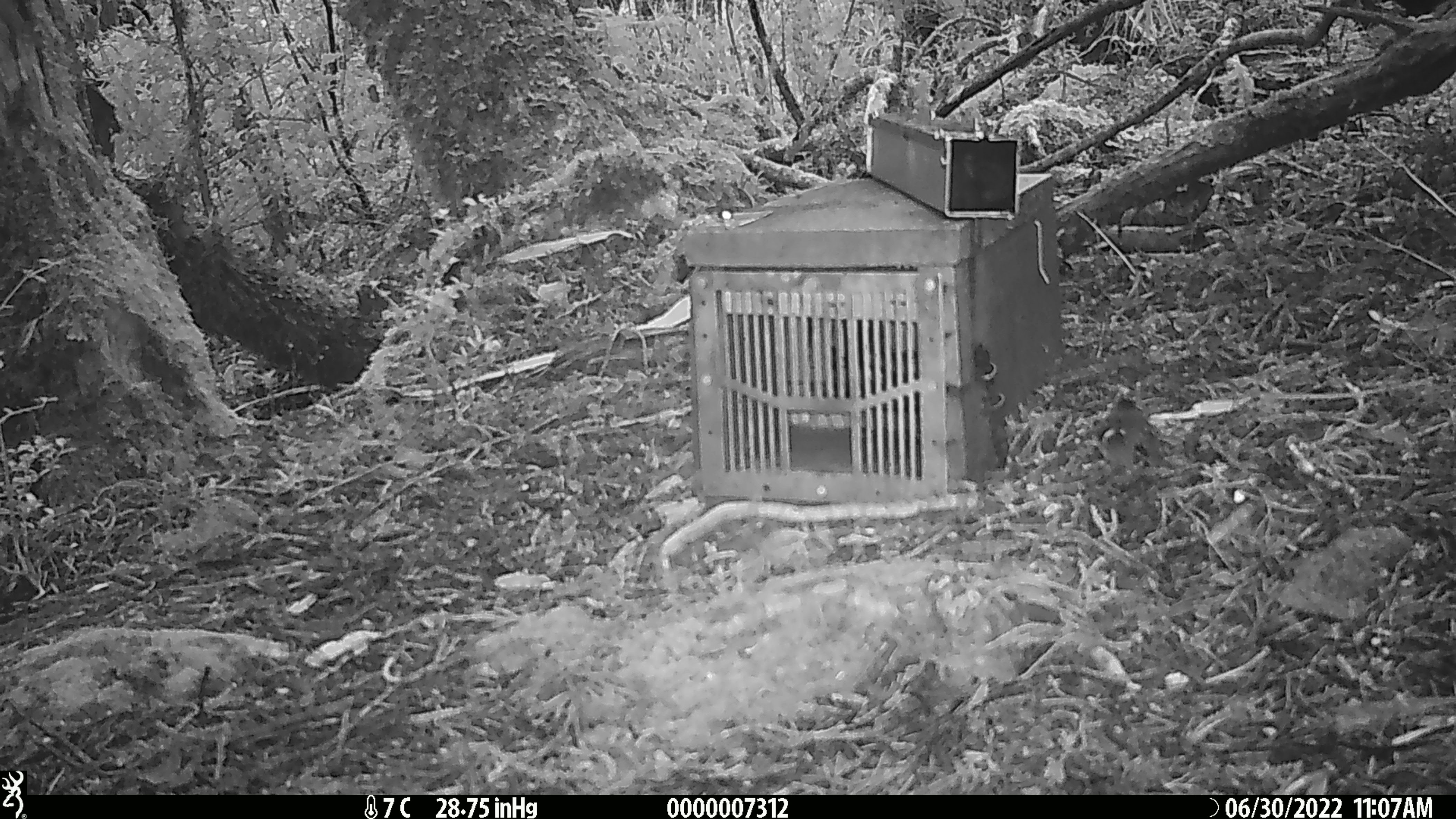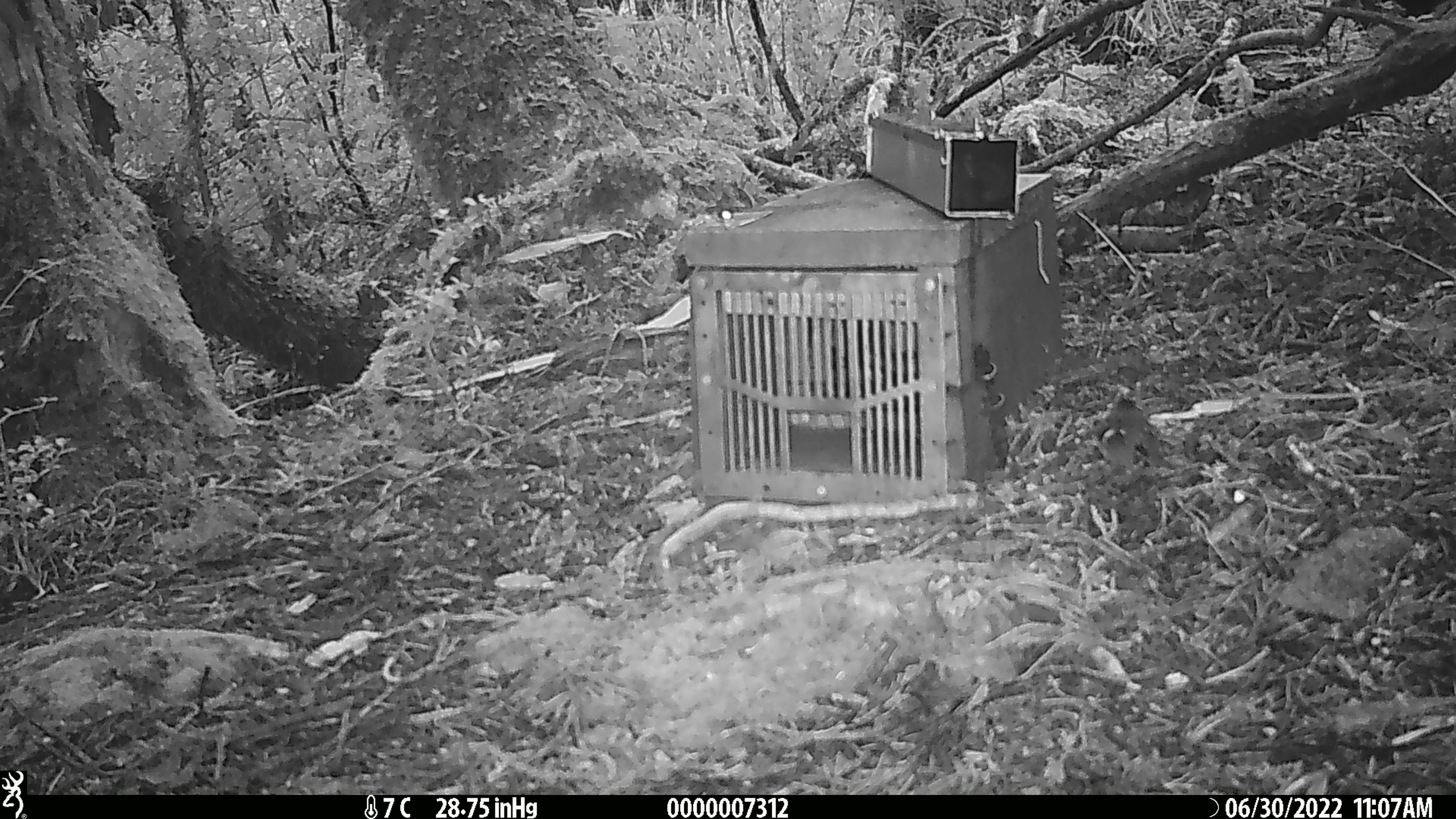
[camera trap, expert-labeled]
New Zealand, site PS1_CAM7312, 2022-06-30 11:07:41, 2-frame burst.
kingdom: Animalia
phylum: Chordata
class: Aves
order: Passeriformes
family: Acanthisittidae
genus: Acanthisitta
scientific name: Acanthisitta chloris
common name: rifleman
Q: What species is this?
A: Rifleman (Acanthisitta chloris).